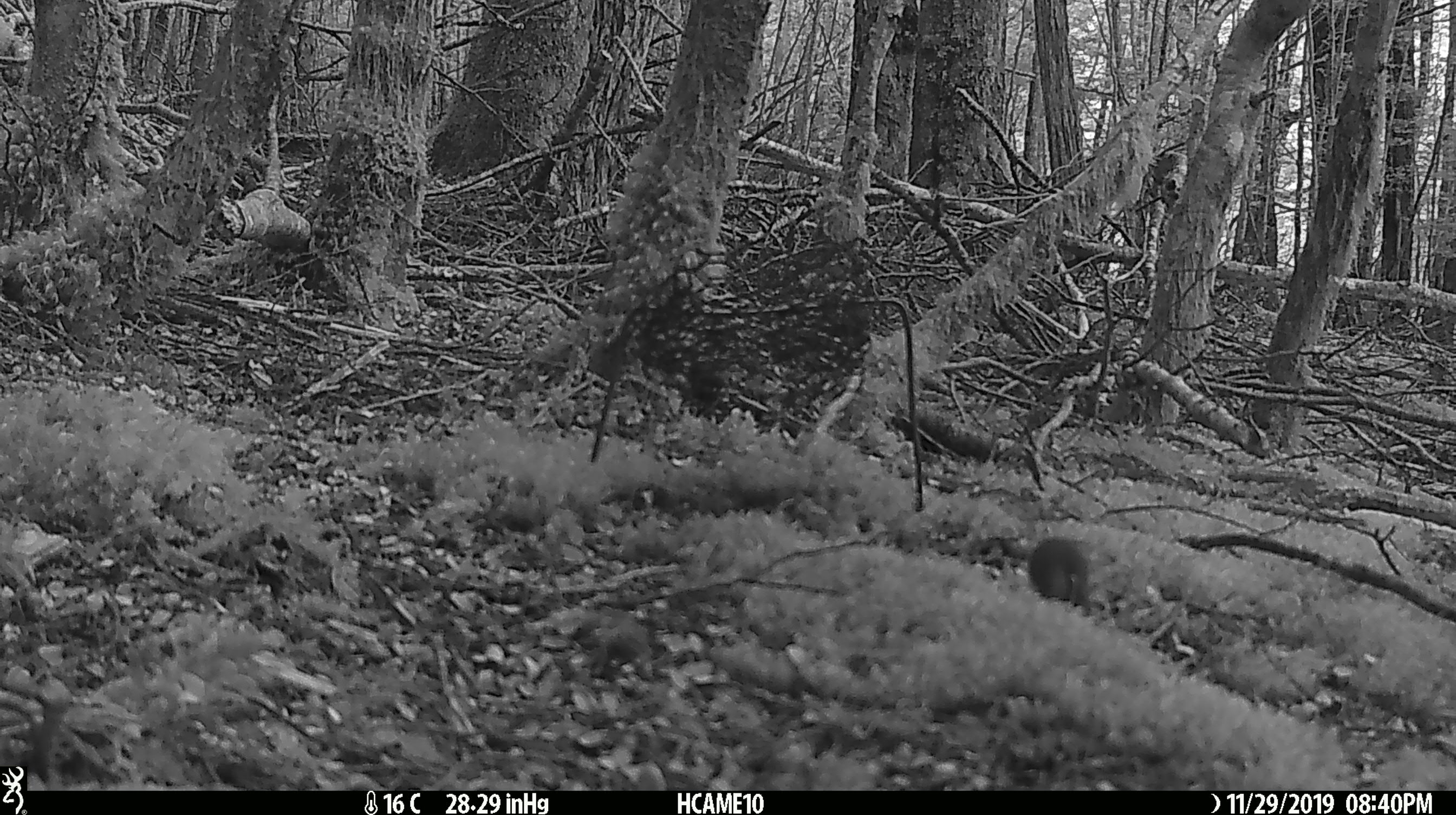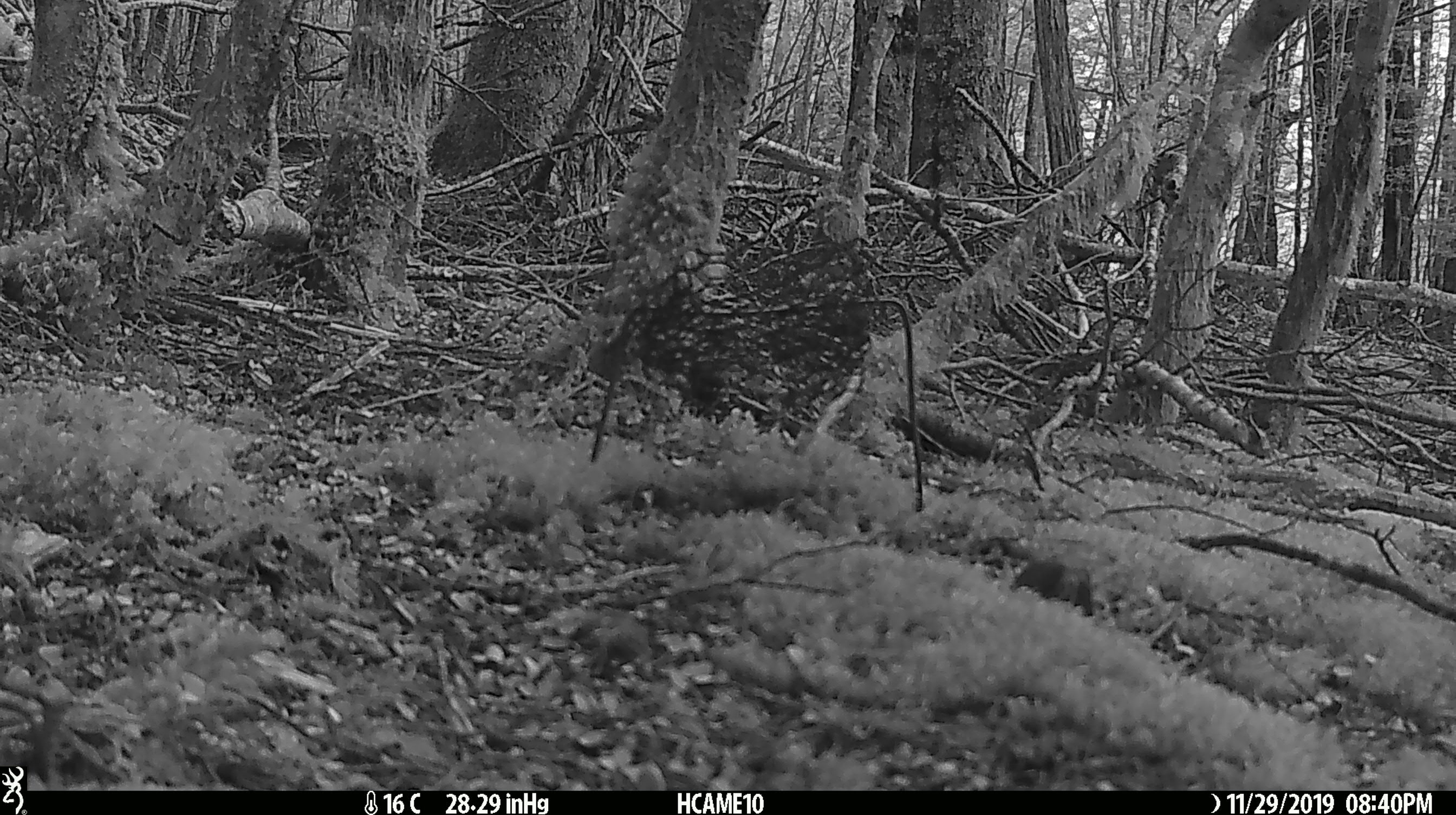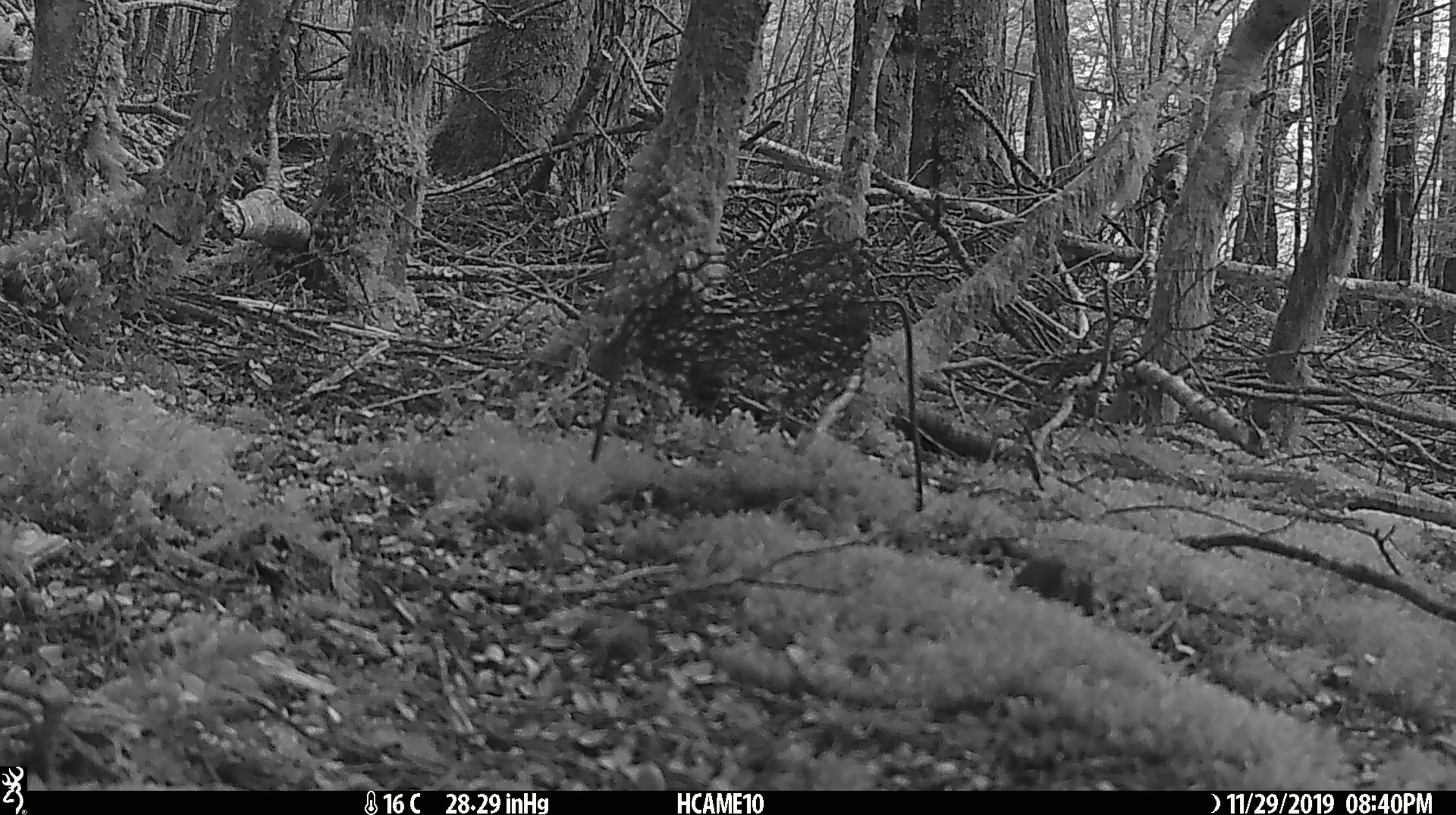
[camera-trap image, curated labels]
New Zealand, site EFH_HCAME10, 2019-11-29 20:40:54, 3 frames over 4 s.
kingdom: Animalia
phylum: Chordata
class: Mammalia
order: Rodentia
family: Muridae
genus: Mus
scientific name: Mus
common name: mouse